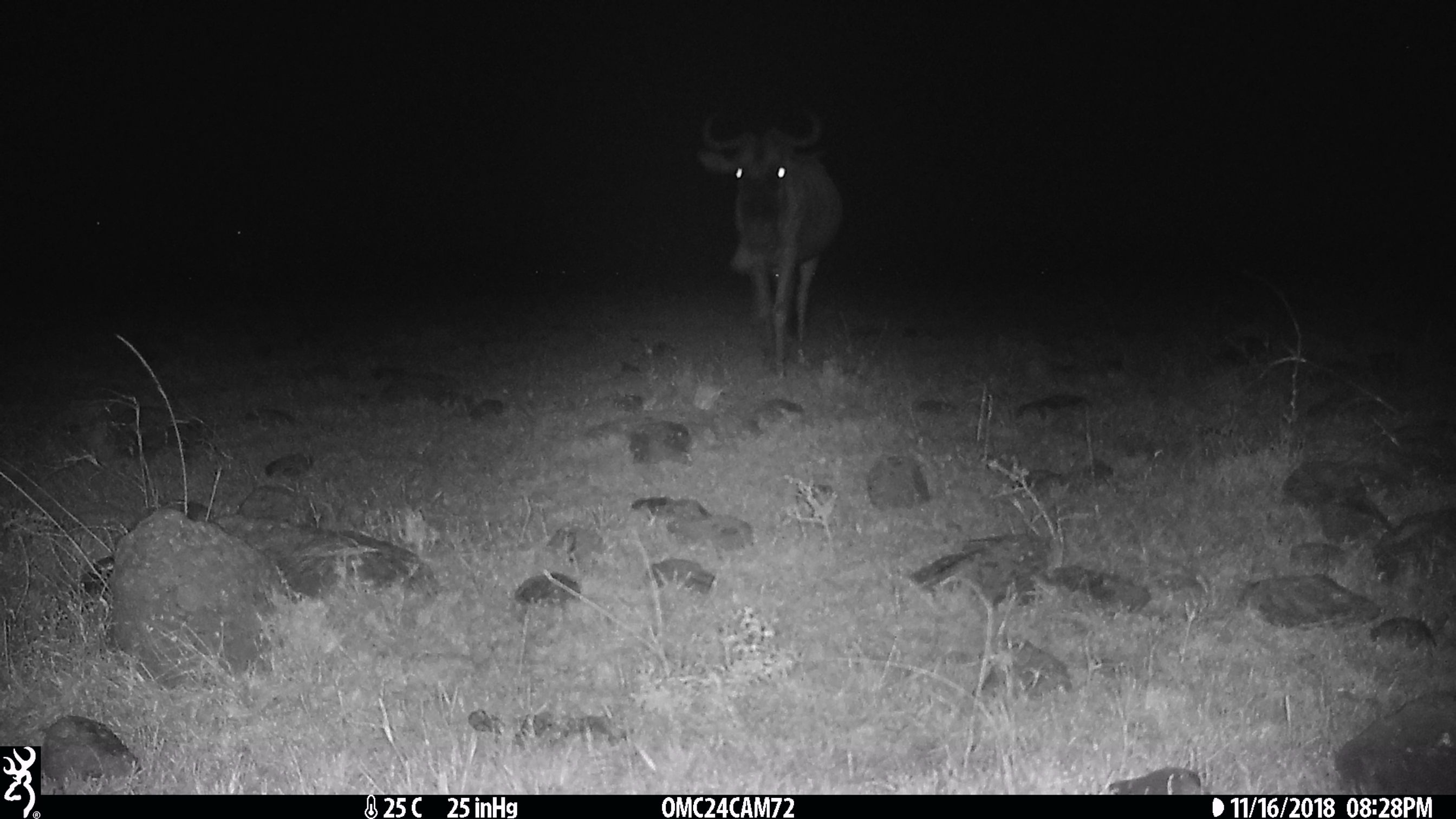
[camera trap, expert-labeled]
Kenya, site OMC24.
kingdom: Animalia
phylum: Chordata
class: Mammalia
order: Artiodactyla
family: Bovidae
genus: Connochaetes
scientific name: Connochaetes taurinus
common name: blue wildebeest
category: wildebeest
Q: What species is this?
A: Wildebeest (blue wildebeest) (Connochaetes taurinus).